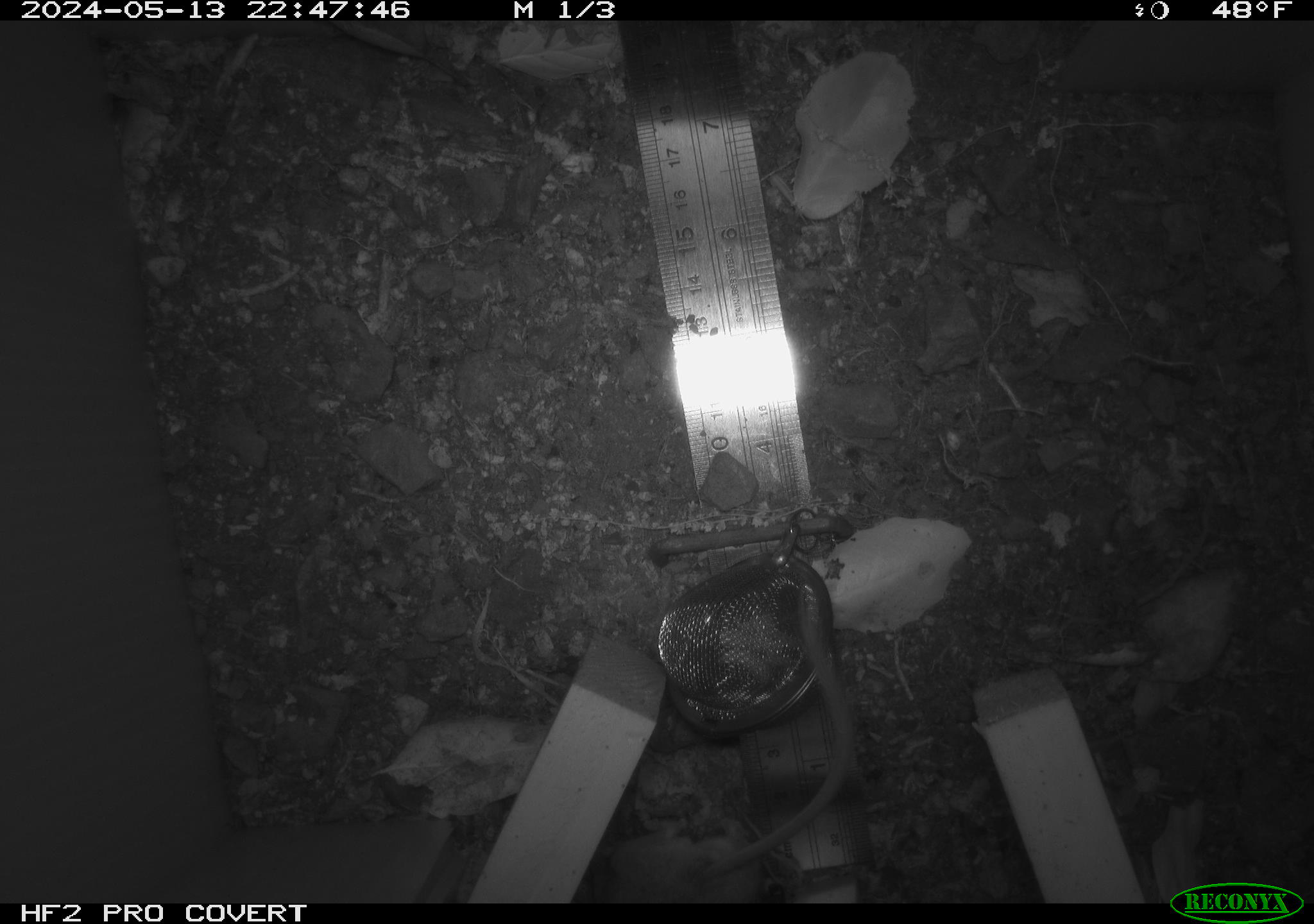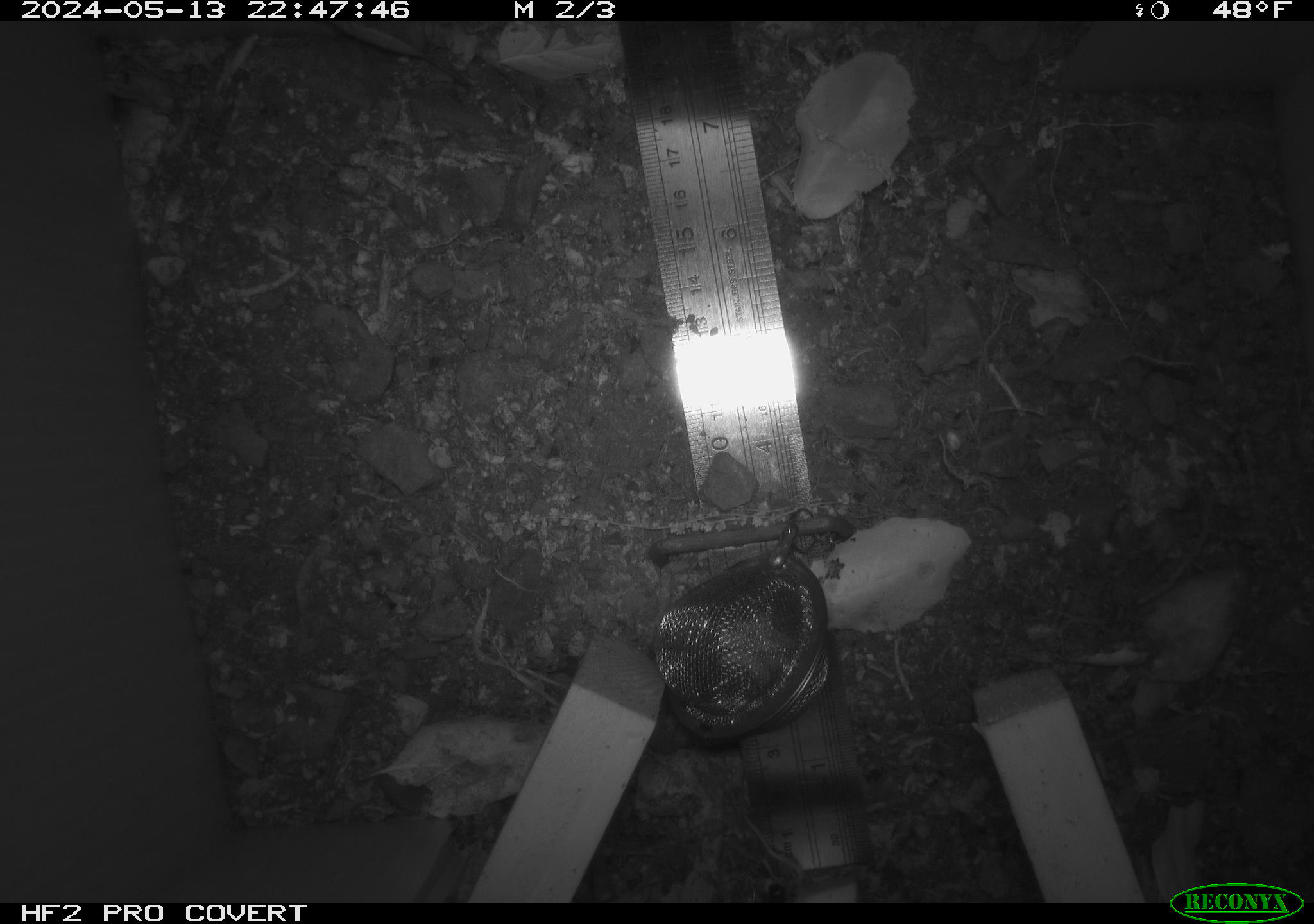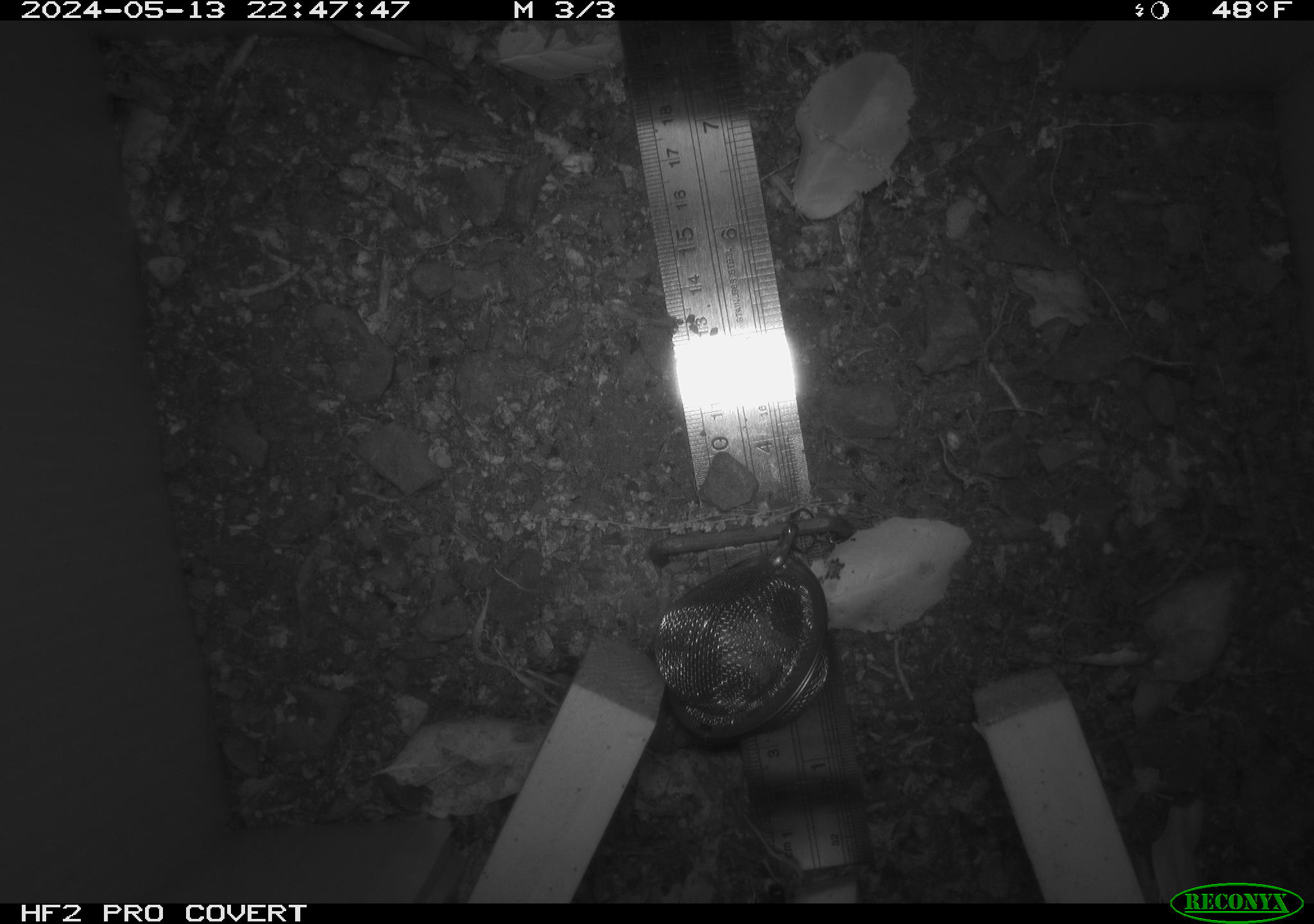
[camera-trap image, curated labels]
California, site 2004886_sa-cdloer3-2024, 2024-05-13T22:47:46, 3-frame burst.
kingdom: Animalia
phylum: Chordata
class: Mammalia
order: Rodentia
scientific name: Rodentia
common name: mouse species